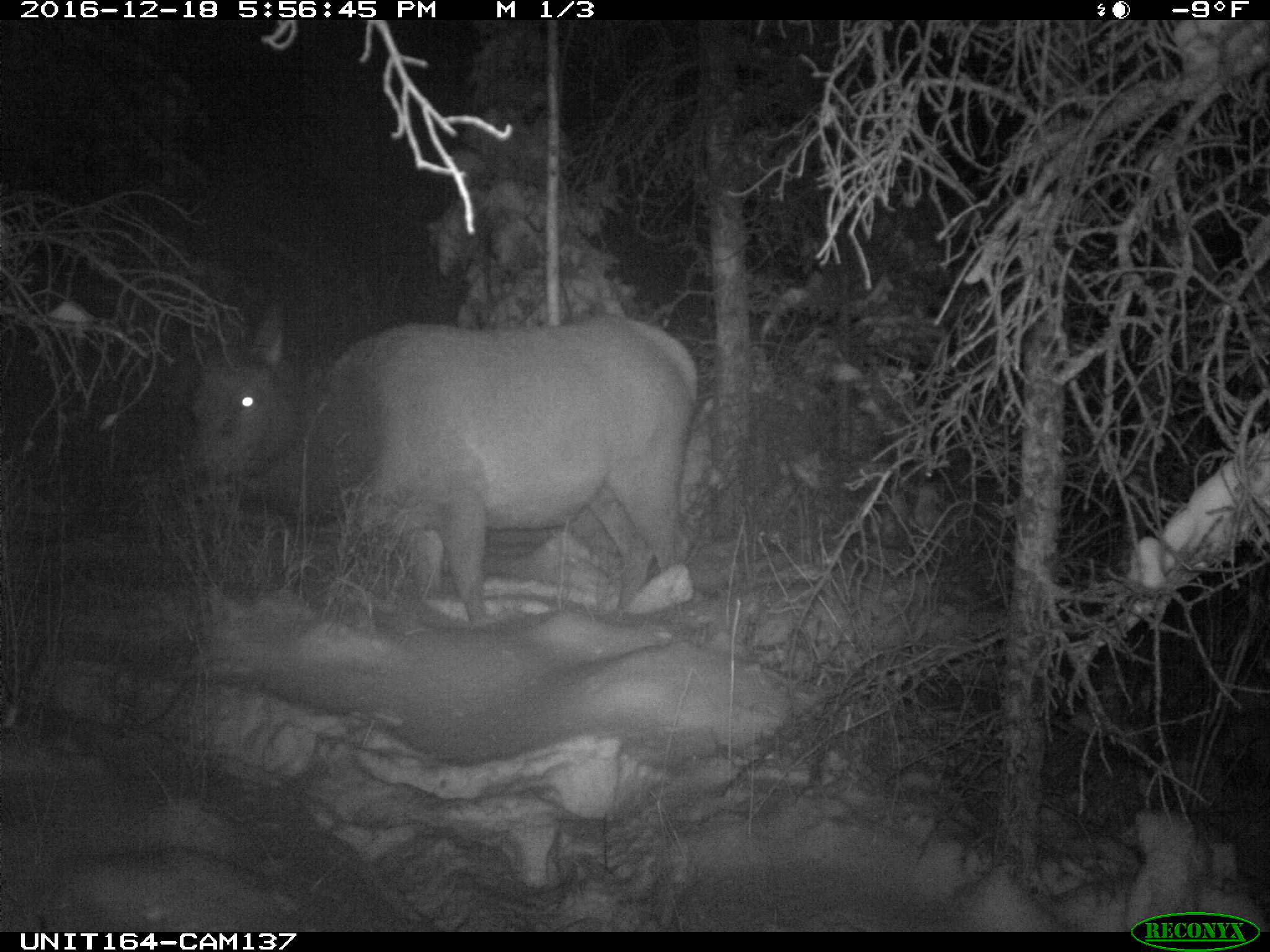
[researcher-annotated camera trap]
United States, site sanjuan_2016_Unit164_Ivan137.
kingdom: Animalia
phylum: Chordata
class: Mammalia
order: Artiodactyla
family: Cervidae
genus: Cervus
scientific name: Cervus elaphus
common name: red deer